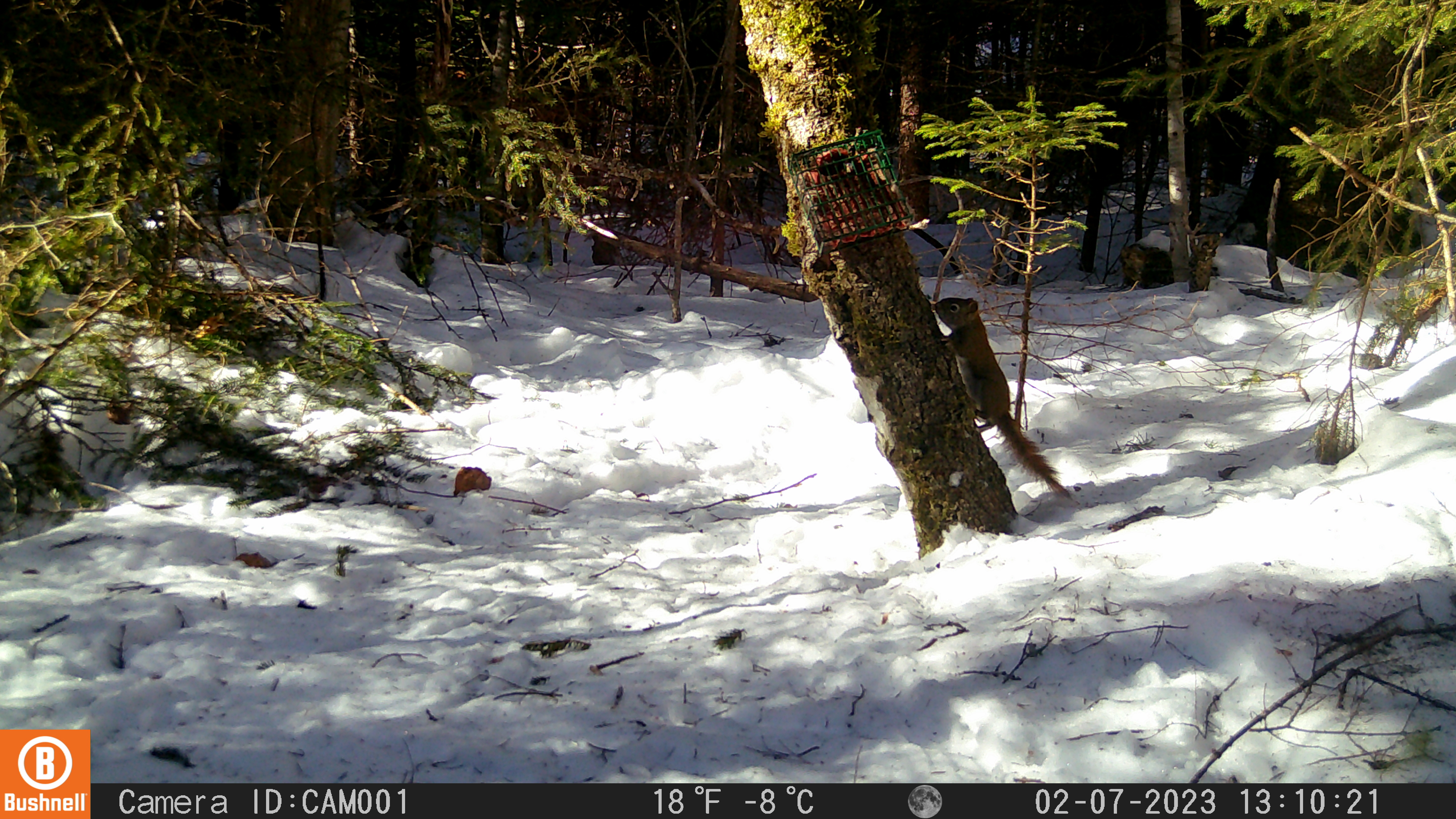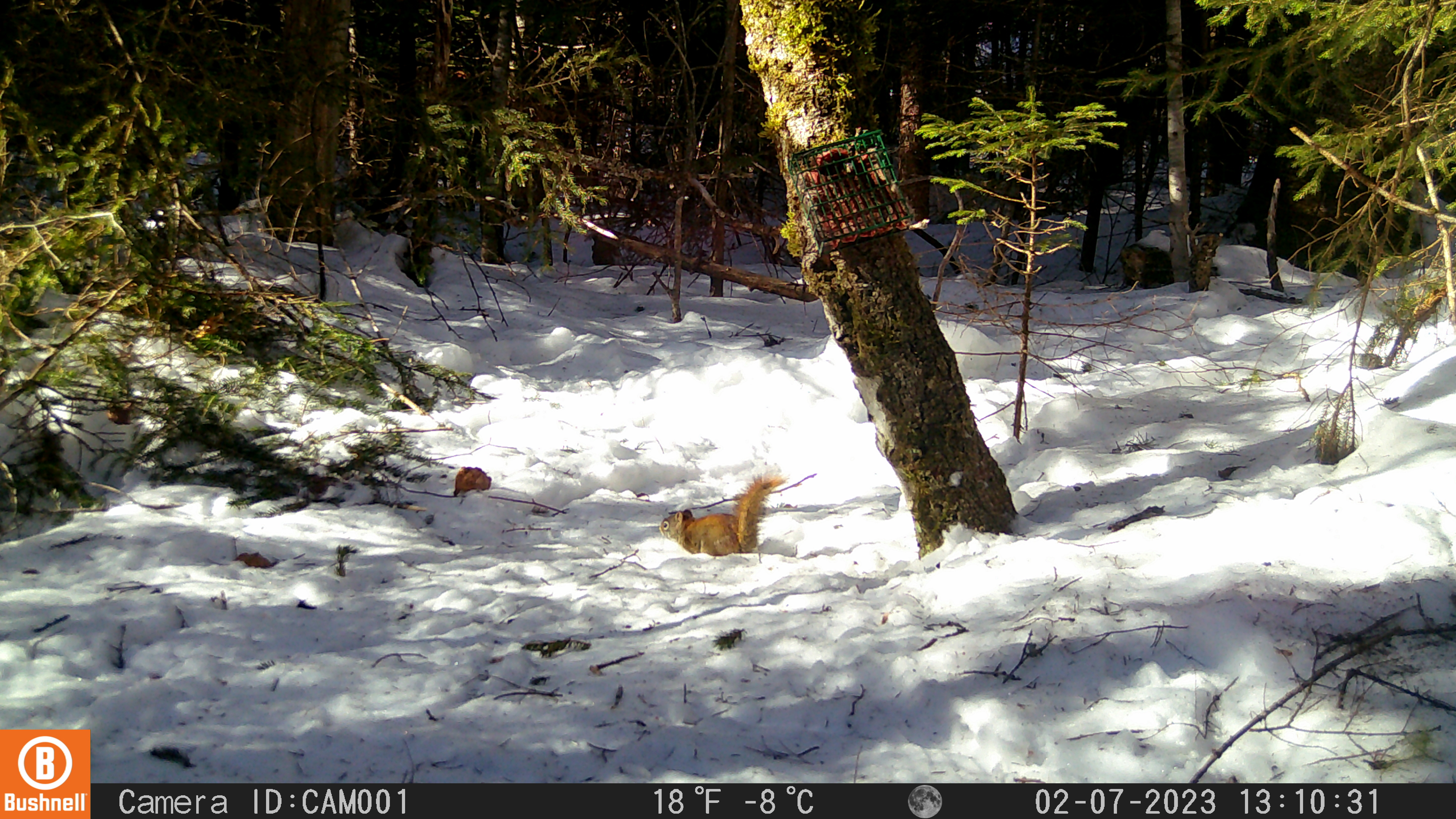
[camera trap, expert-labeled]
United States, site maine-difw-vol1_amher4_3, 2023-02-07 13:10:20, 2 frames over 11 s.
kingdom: Animalia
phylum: Chordata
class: Mammalia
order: Rodentia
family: Sciuridae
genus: Tamiasciurus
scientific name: Tamiasciurus hudsonicus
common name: red squirrel